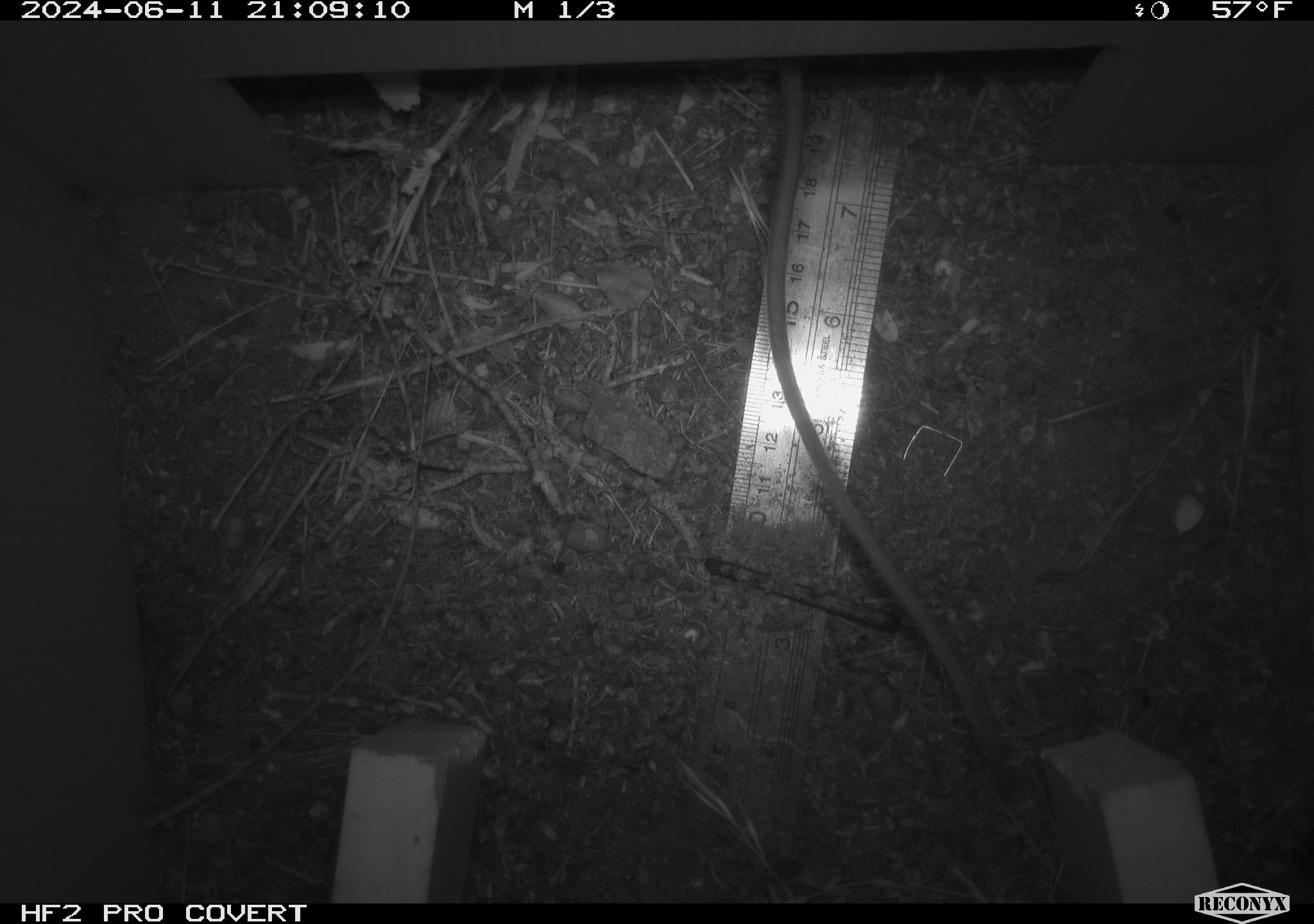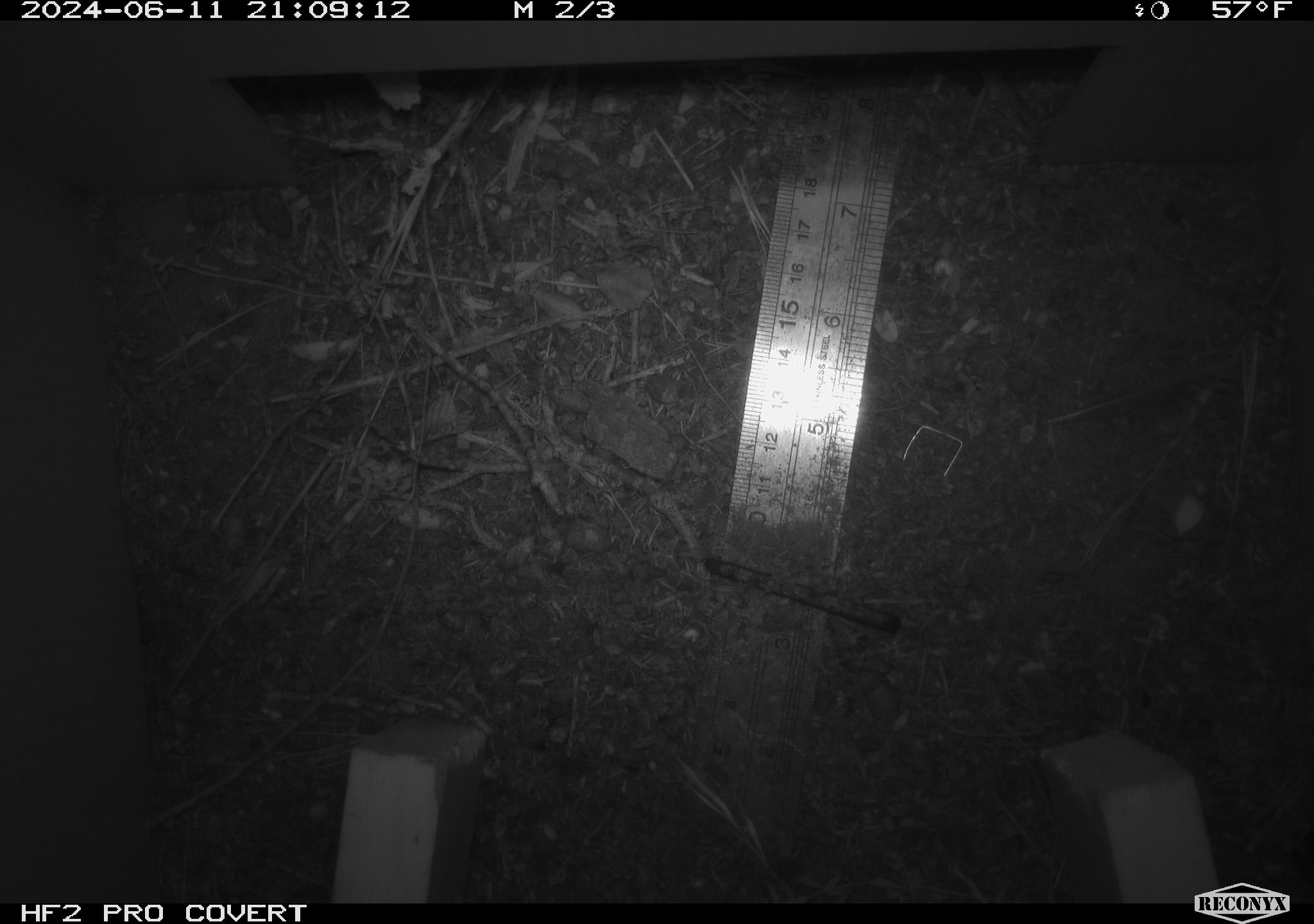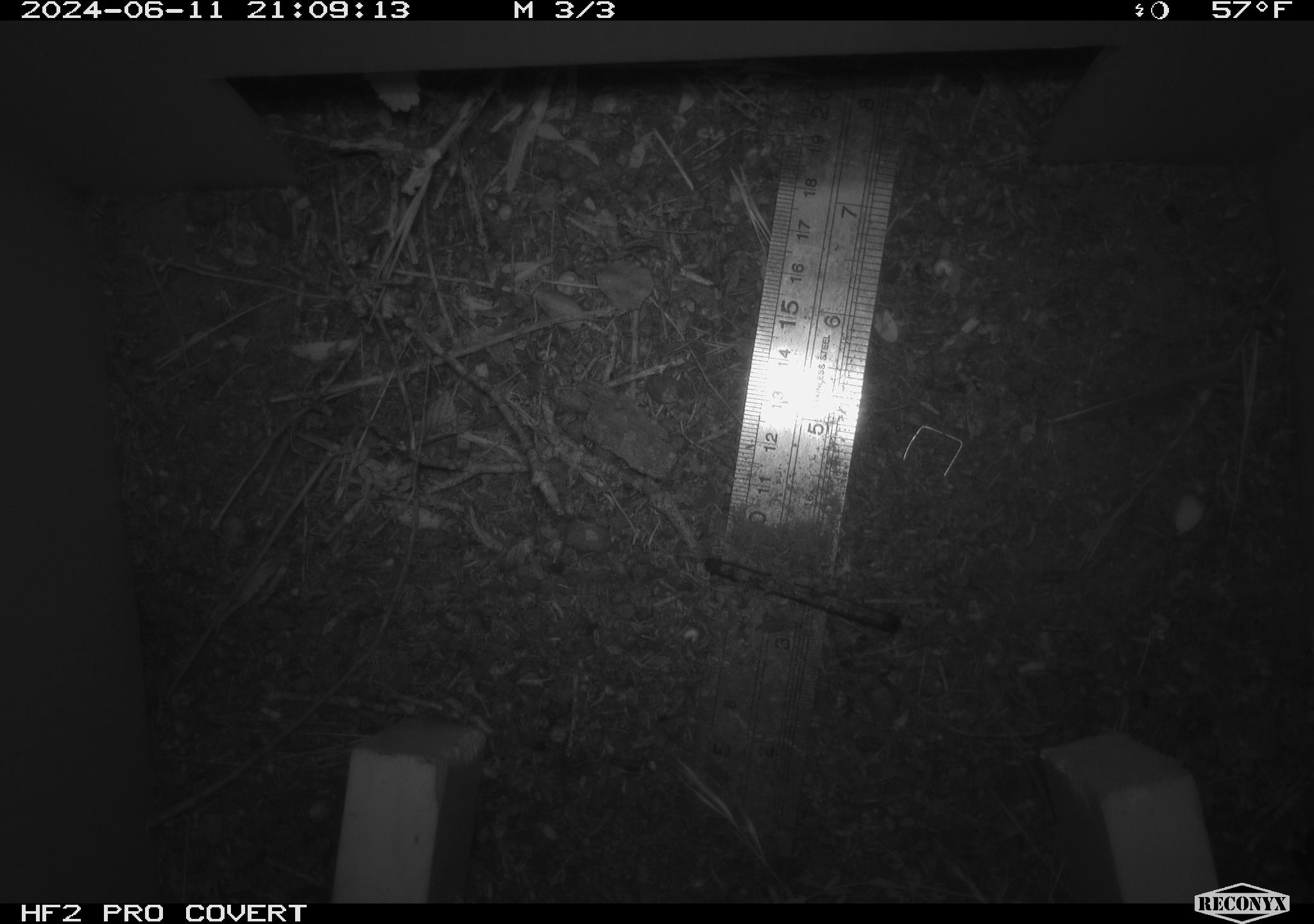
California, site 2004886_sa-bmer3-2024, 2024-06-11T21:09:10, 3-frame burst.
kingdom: Animalia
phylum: Chordata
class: Mammalia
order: Rodentia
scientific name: Rodentia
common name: mouse species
Mouse species (Rodentia).